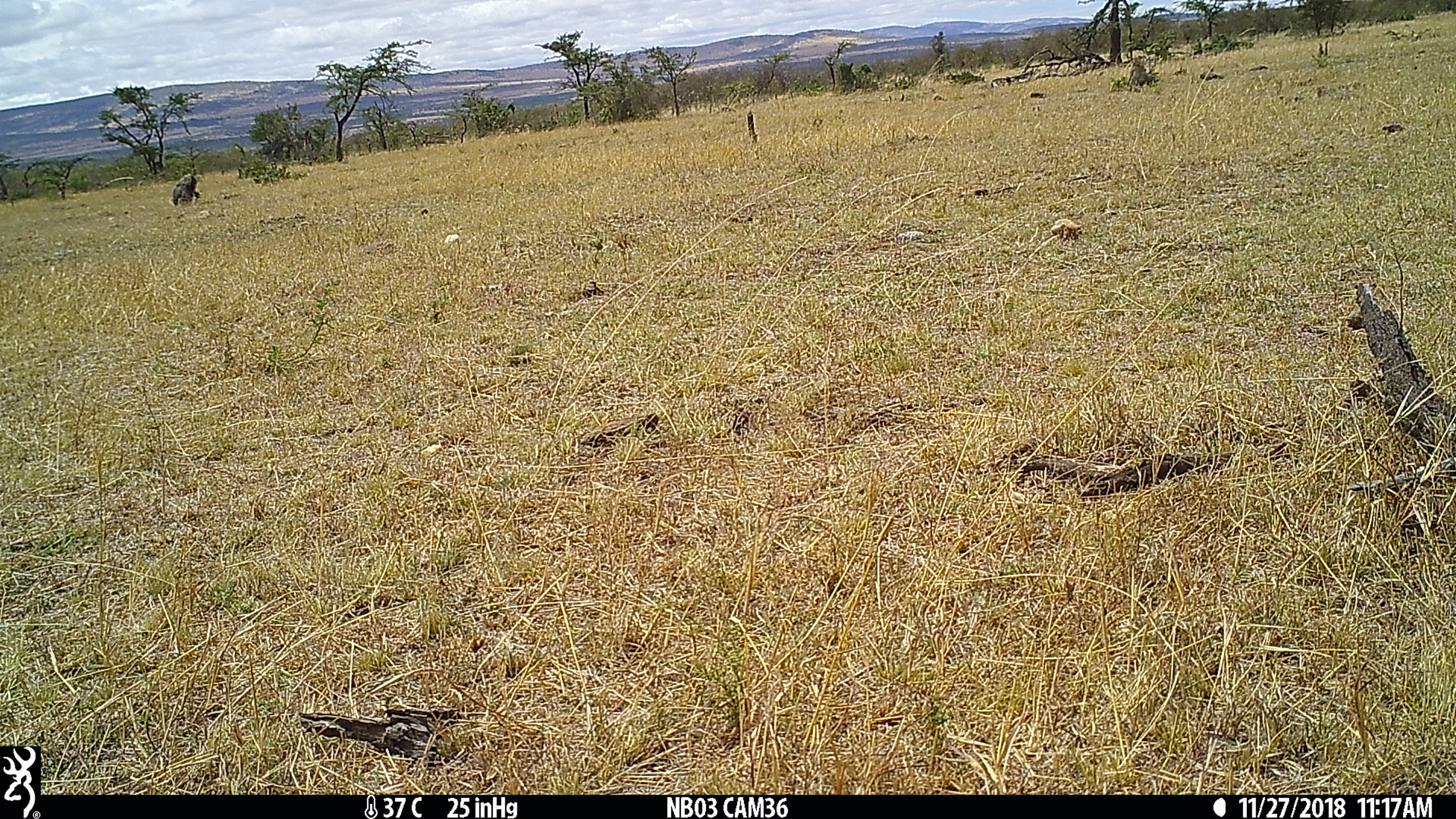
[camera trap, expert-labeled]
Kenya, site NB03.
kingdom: Animalia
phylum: Chordata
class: Mammalia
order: Primates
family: Cercopithecidae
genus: Papio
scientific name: Papio anubis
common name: olive baboon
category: baboon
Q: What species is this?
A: Baboon (olive baboon) (Papio anubis).